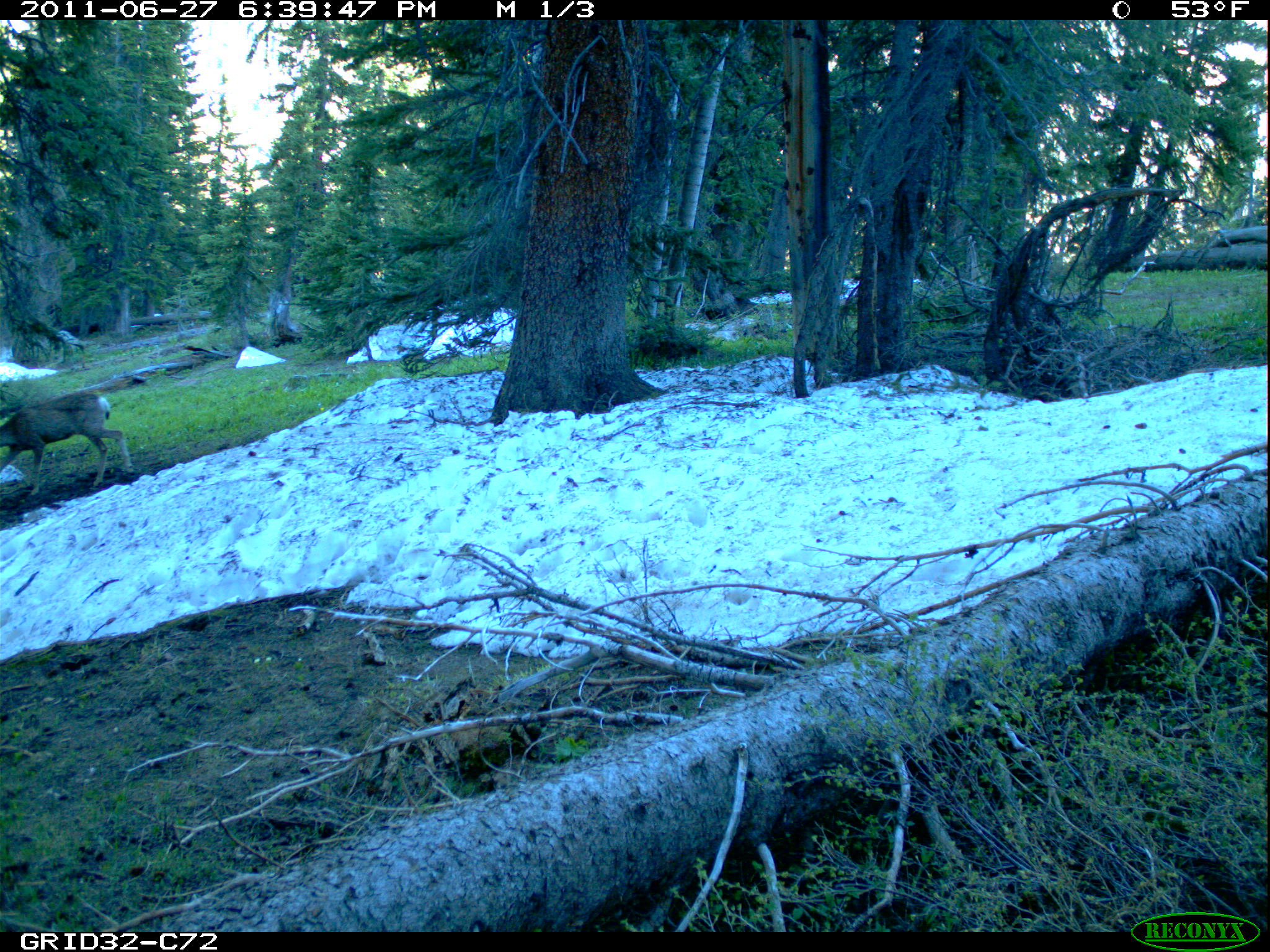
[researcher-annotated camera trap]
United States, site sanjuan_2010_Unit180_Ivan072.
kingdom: Animalia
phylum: Chordata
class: Mammalia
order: Artiodactyla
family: Cervidae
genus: Odocoileus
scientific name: Odocoileus hemionus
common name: mule deer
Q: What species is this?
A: Odocoileus hemionus (mule deer).